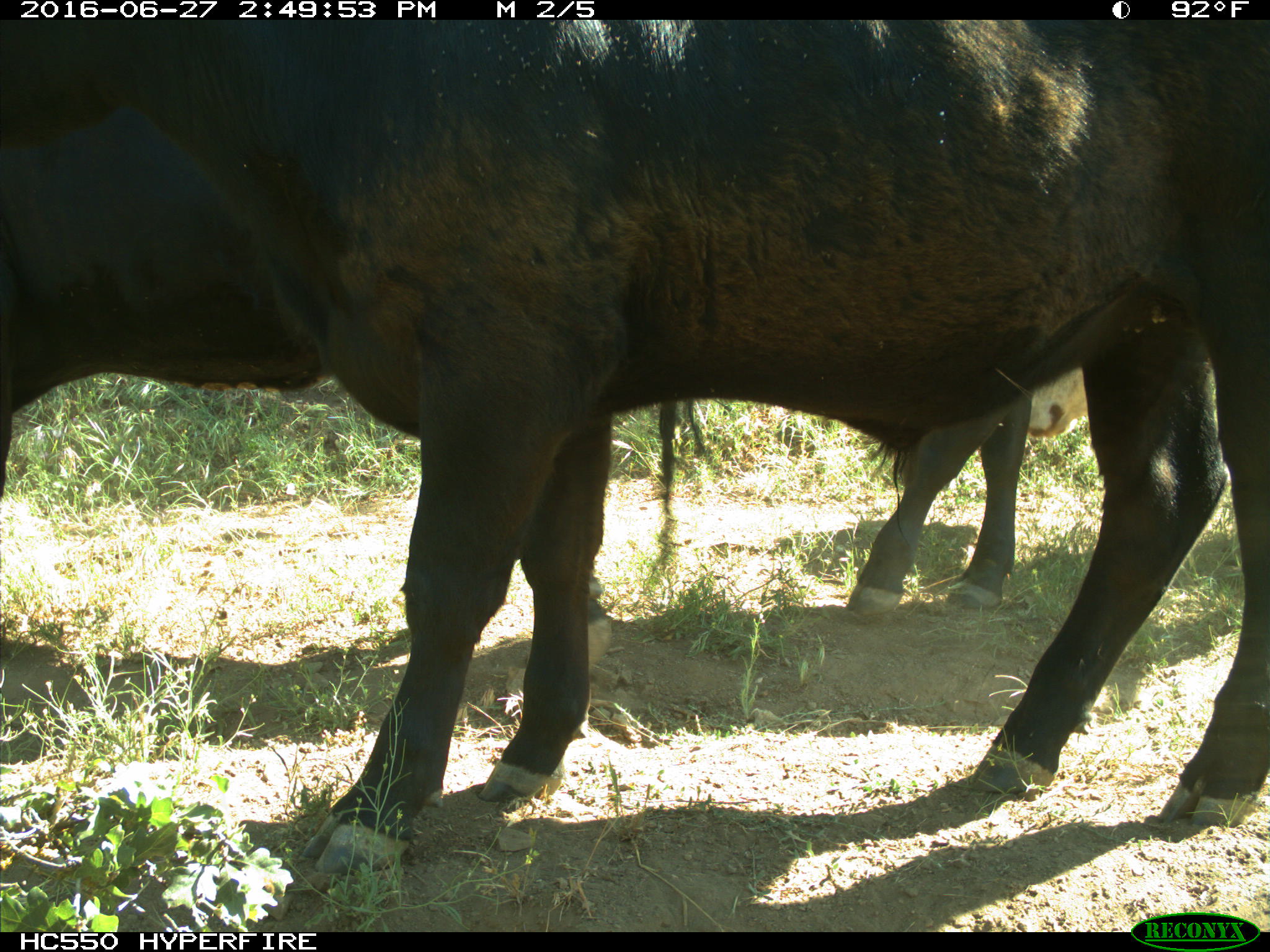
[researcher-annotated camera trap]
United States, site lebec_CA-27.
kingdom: Animalia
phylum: Chordata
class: Mammalia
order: Artiodactyla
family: Bovidae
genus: Bos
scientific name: Bos taurus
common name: domestic cow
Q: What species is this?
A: Bos taurus (domestic cow).